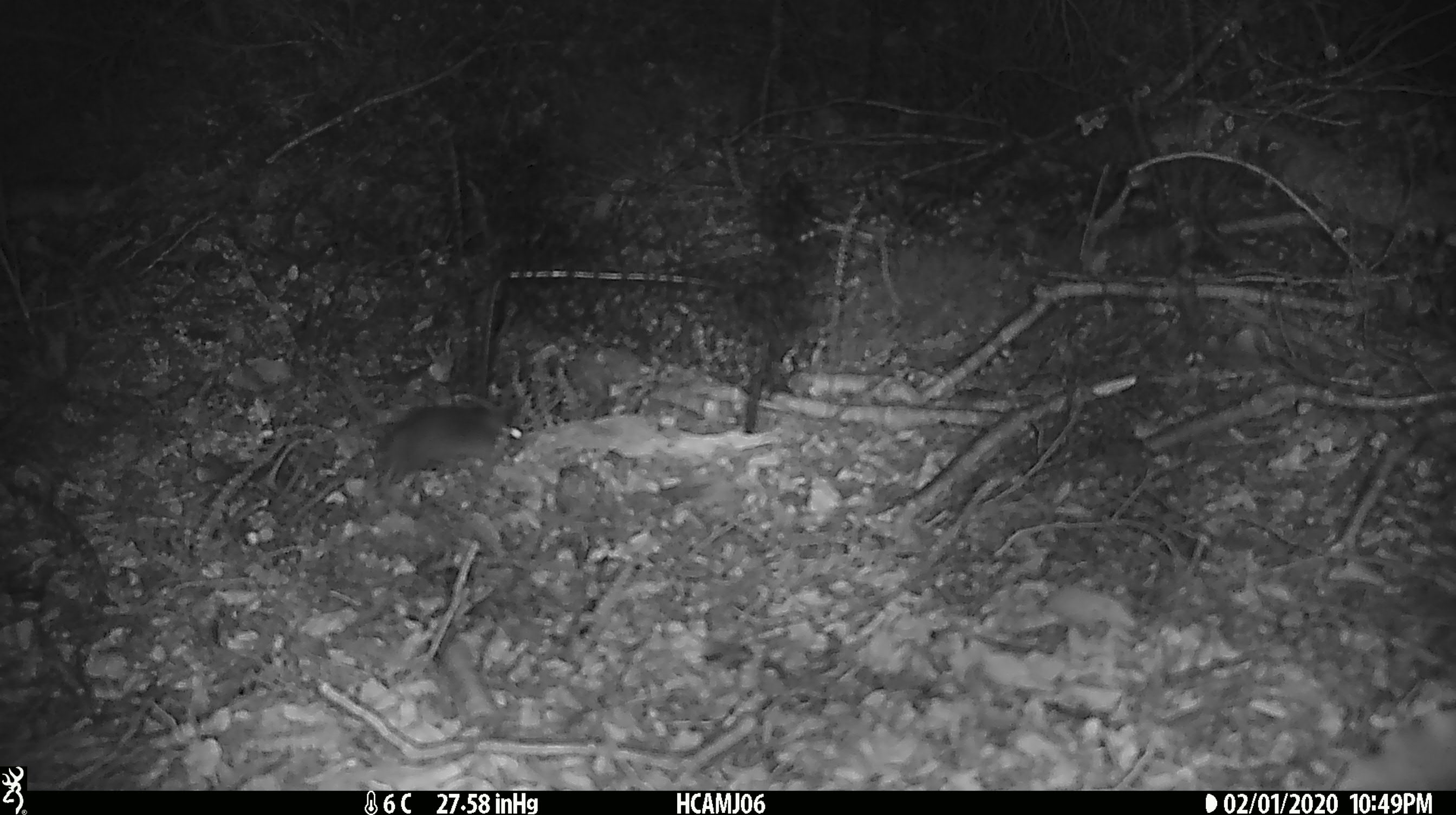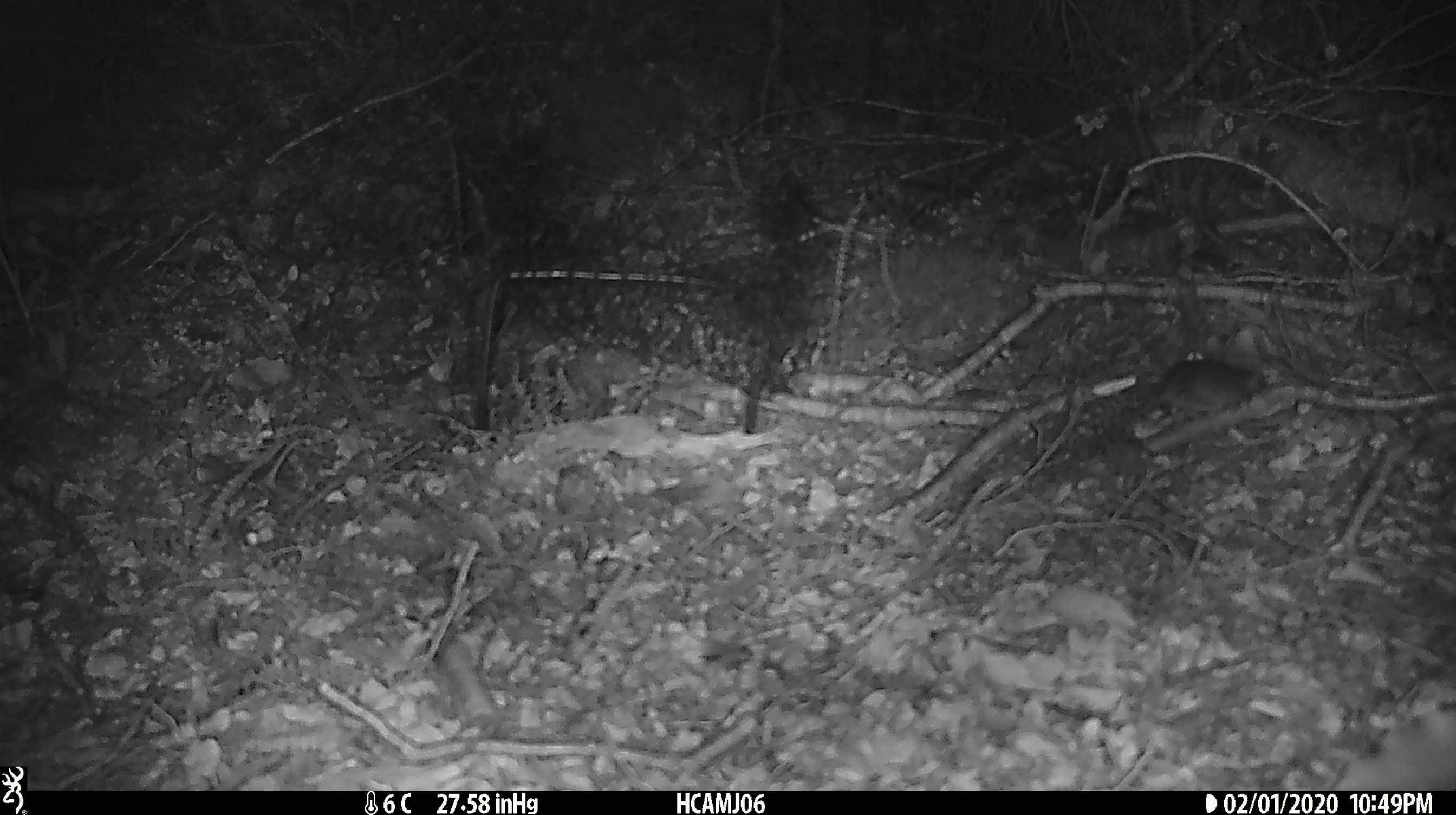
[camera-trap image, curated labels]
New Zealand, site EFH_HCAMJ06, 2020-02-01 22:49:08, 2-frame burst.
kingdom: Animalia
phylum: Chordata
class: Mammalia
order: Rodentia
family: Muridae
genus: Mus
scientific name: Mus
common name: mouse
Mouse (Mus).